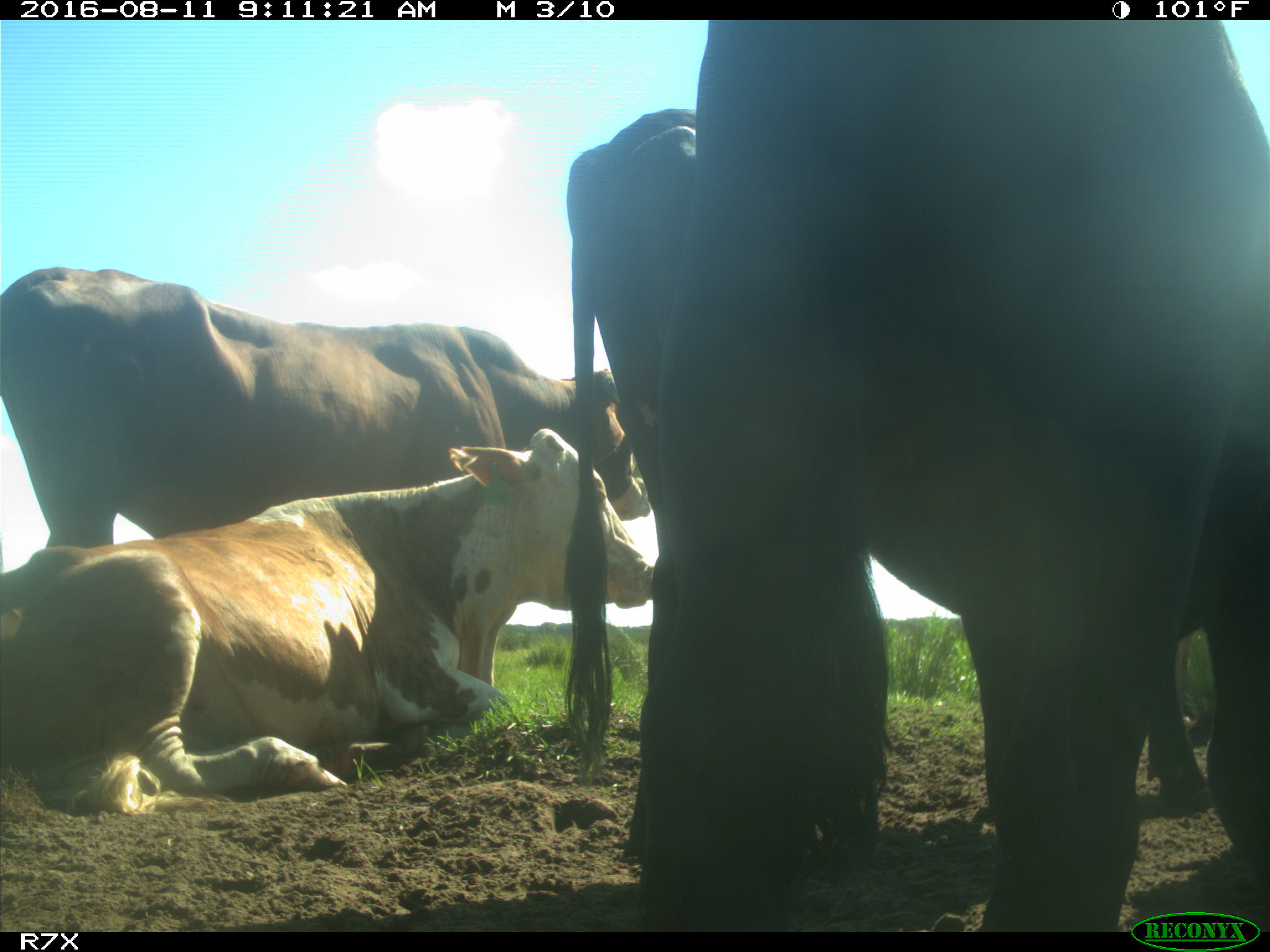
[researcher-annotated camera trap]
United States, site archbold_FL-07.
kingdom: Animalia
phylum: Chordata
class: Mammalia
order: Artiodactyla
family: Bovidae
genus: Bos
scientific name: Bos taurus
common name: domestic cow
Bos taurus (domestic cow).